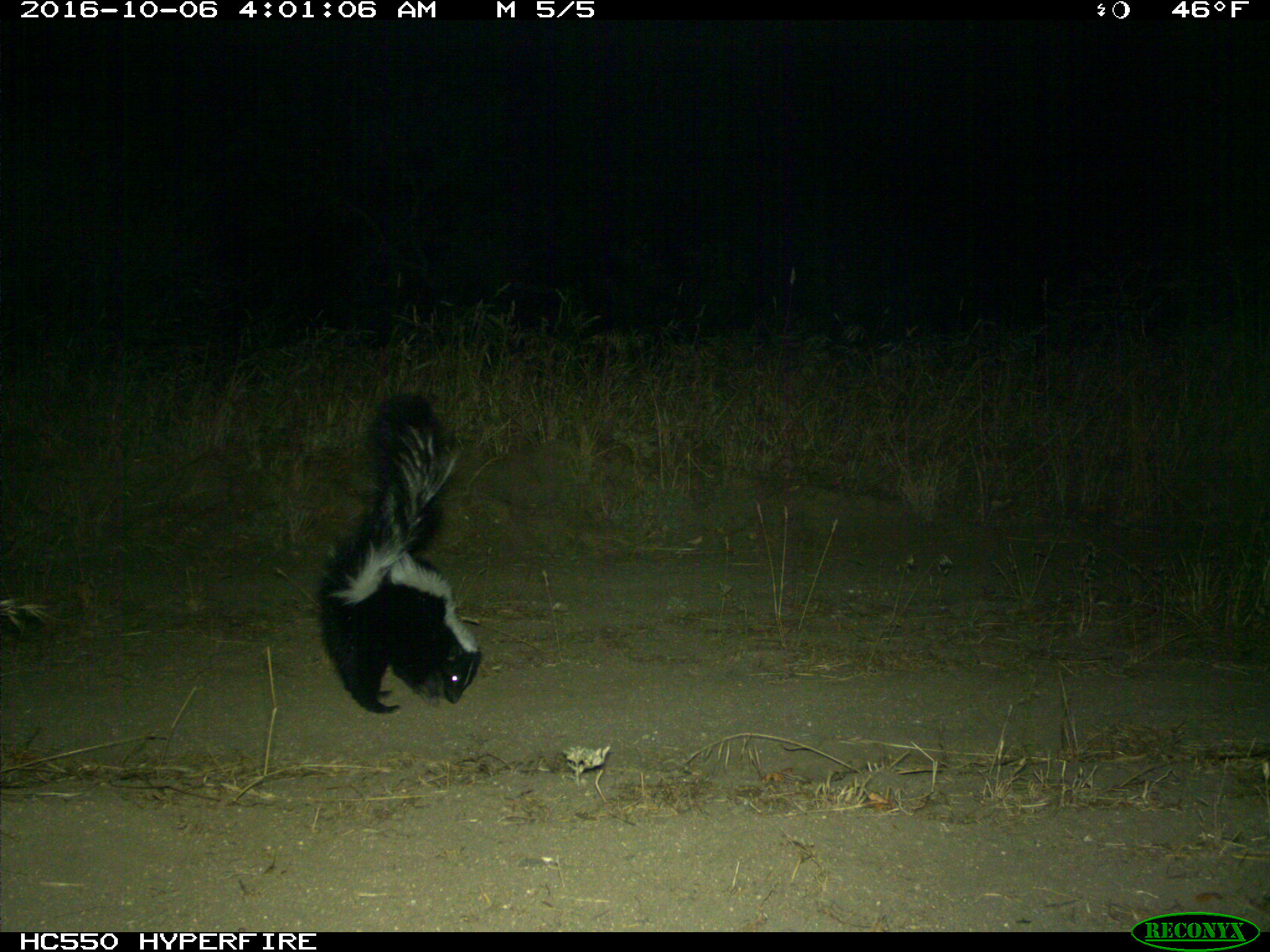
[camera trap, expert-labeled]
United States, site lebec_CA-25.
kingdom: Animalia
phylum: Chordata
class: Mammalia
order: Carnivora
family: Mephitidae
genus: Mephitis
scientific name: Mephitis mephitis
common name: striped skunk